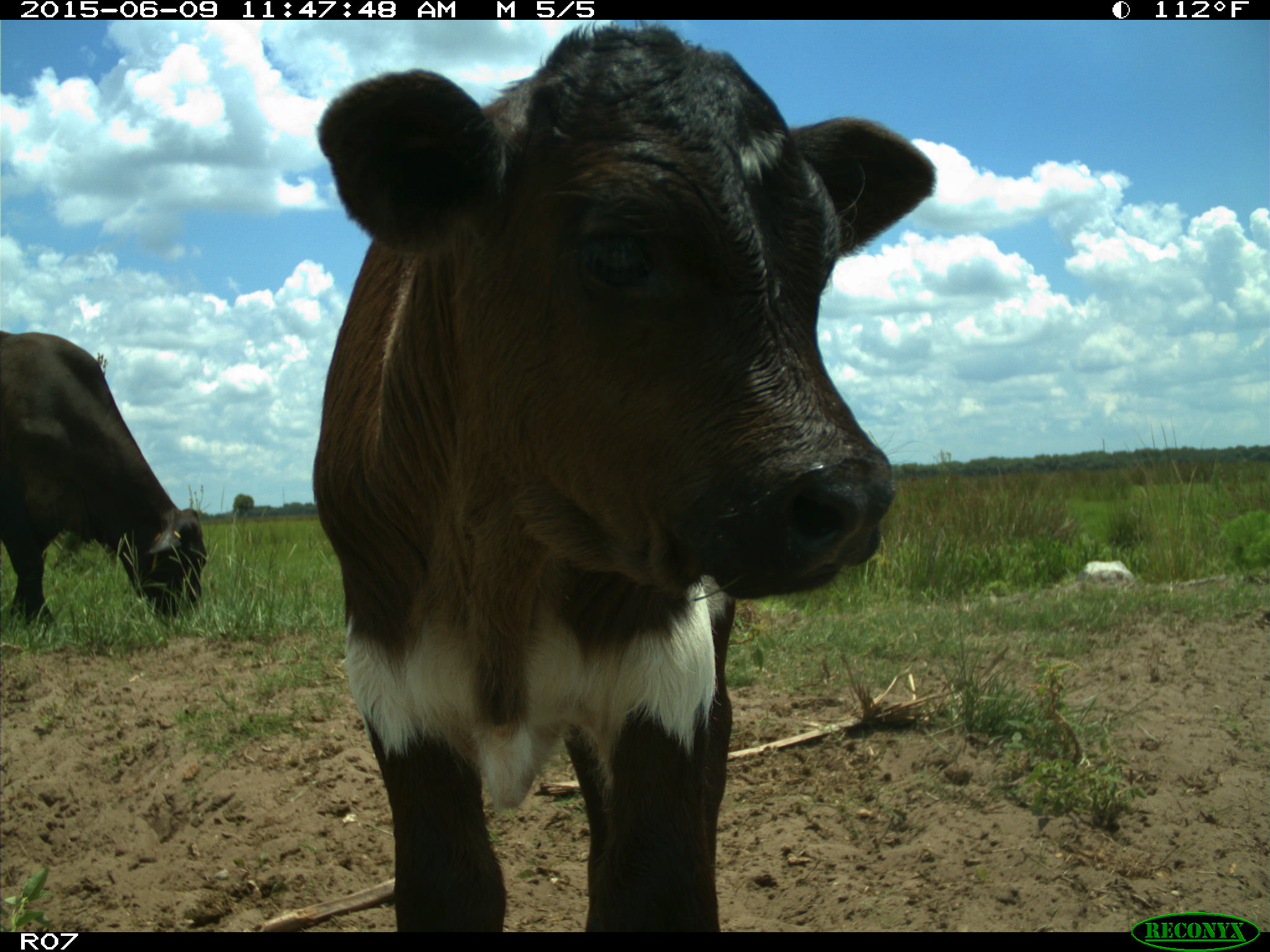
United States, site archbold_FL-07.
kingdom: Animalia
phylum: Chordata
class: Mammalia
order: Artiodactyla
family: Bovidae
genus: Bos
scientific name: Bos taurus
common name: domestic cow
Bos taurus (domestic cow).